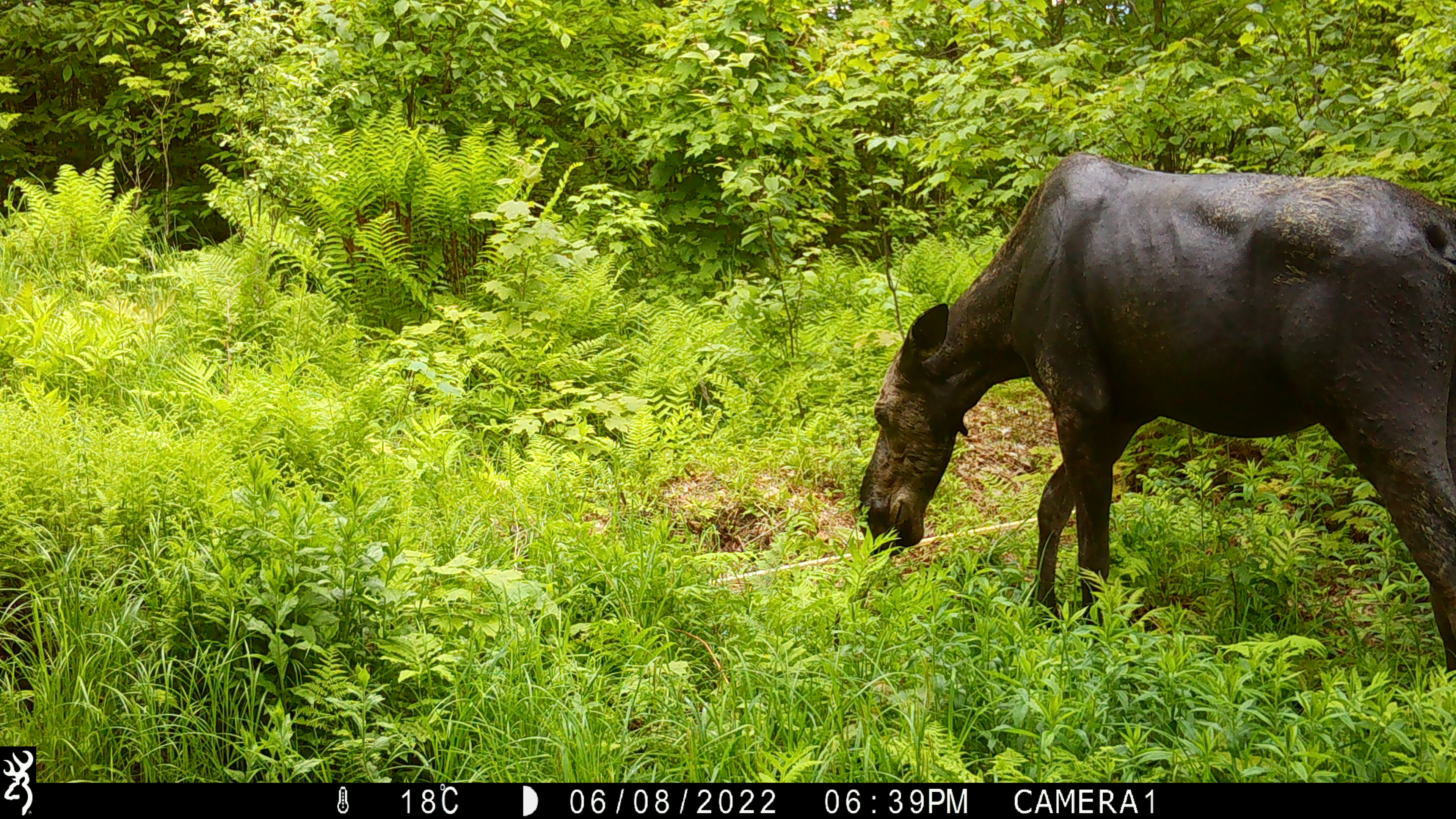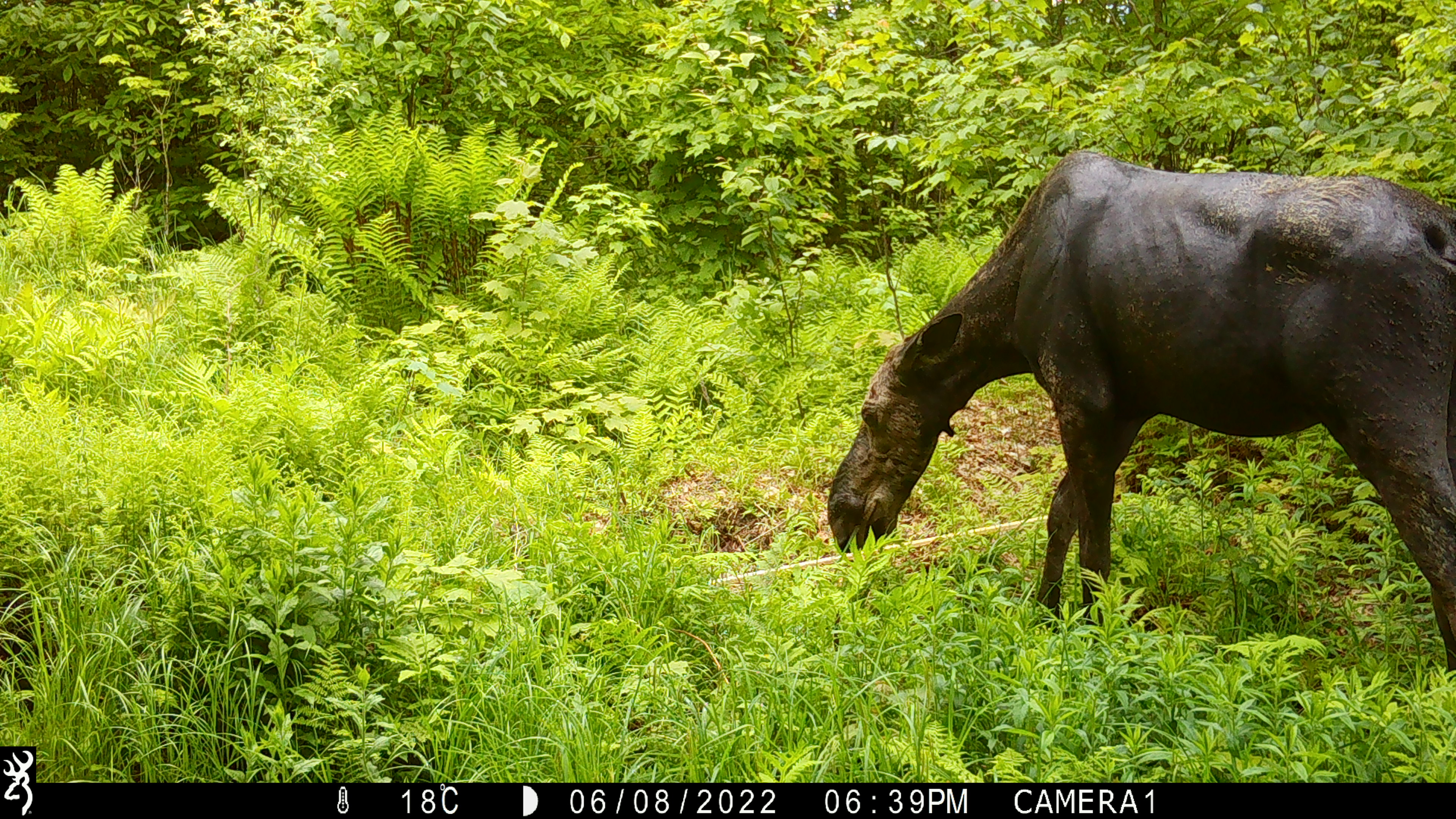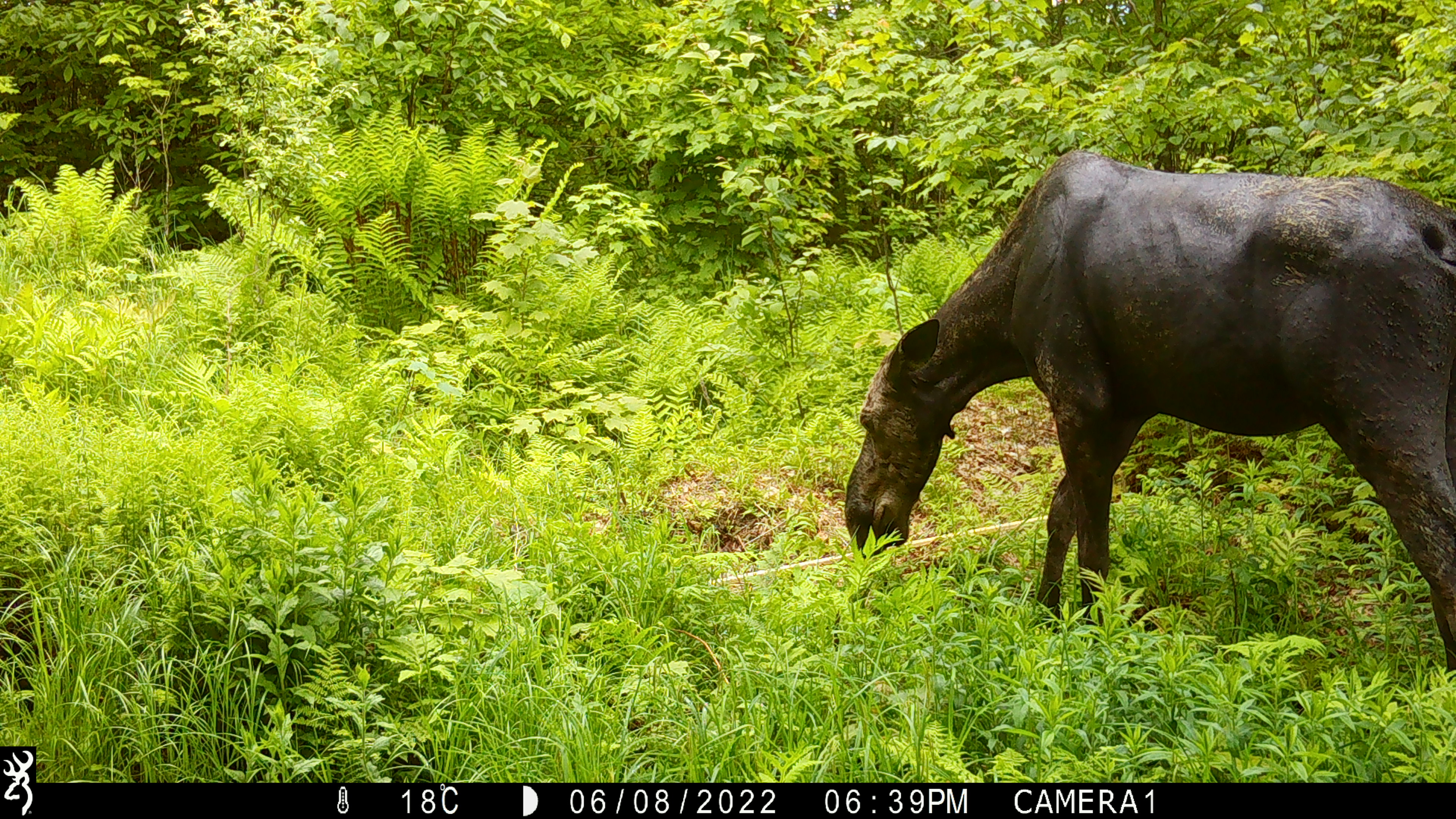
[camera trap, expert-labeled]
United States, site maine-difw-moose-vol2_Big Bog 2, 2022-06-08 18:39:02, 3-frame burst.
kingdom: Animalia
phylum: Chordata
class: Mammalia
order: Artiodactyla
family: Cervidae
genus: Alces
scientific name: Alces alces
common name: moose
Moose (Alces alces).